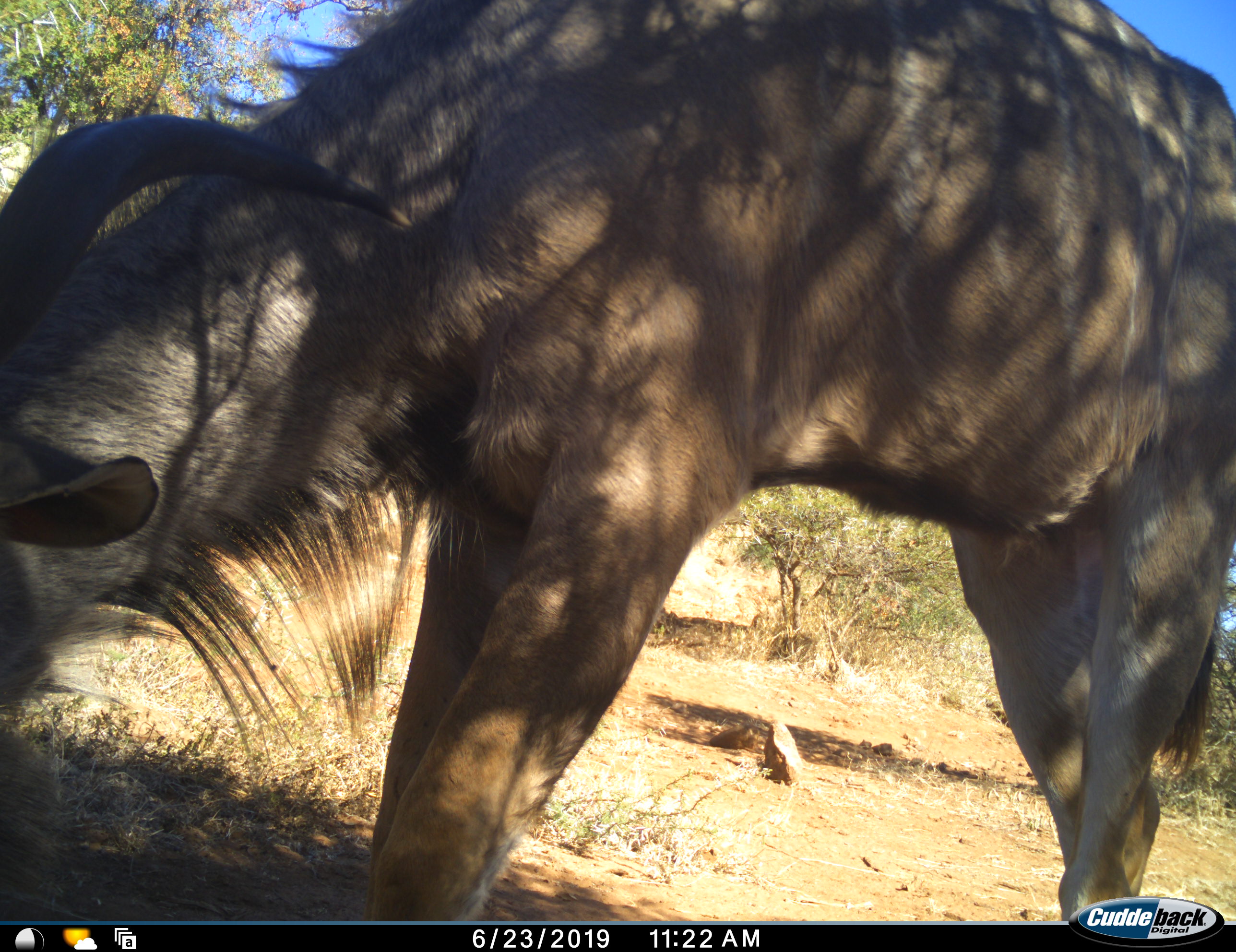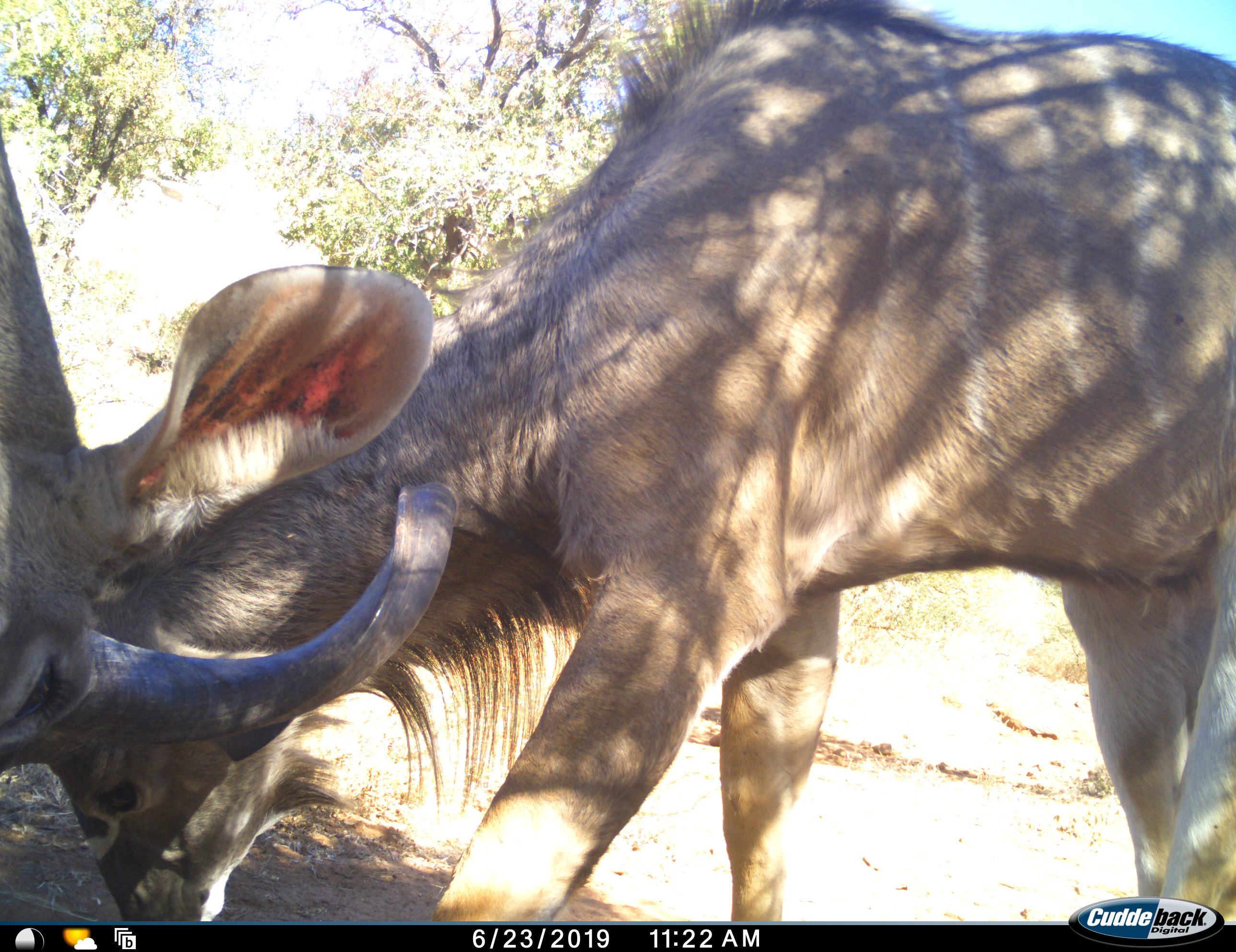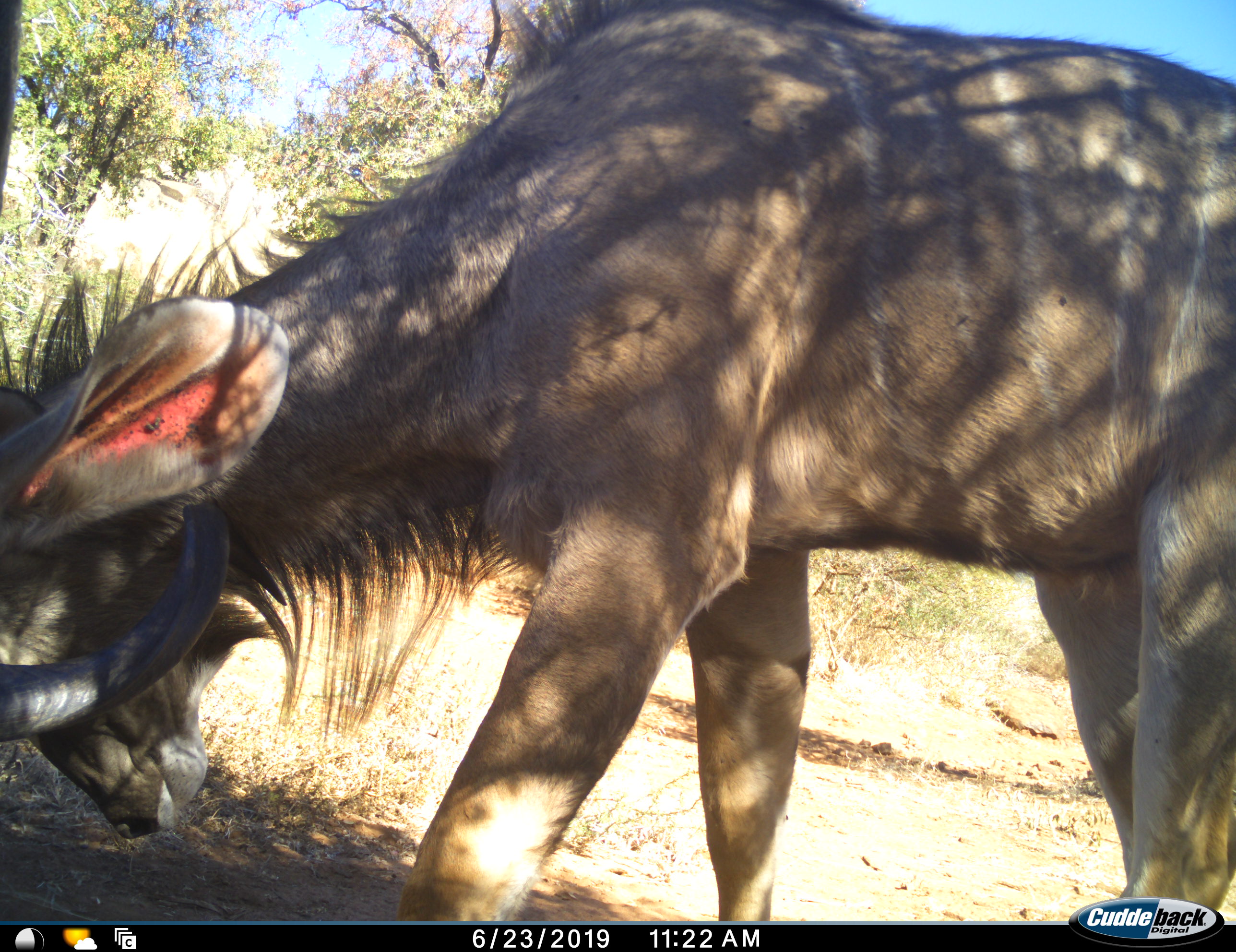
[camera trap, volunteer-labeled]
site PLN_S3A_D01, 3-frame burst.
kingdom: Animalia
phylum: Chordata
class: Mammalia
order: Artiodactyla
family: Bovidae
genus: Tragelaphus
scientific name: Tragelaphus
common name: kudu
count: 2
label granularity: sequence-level